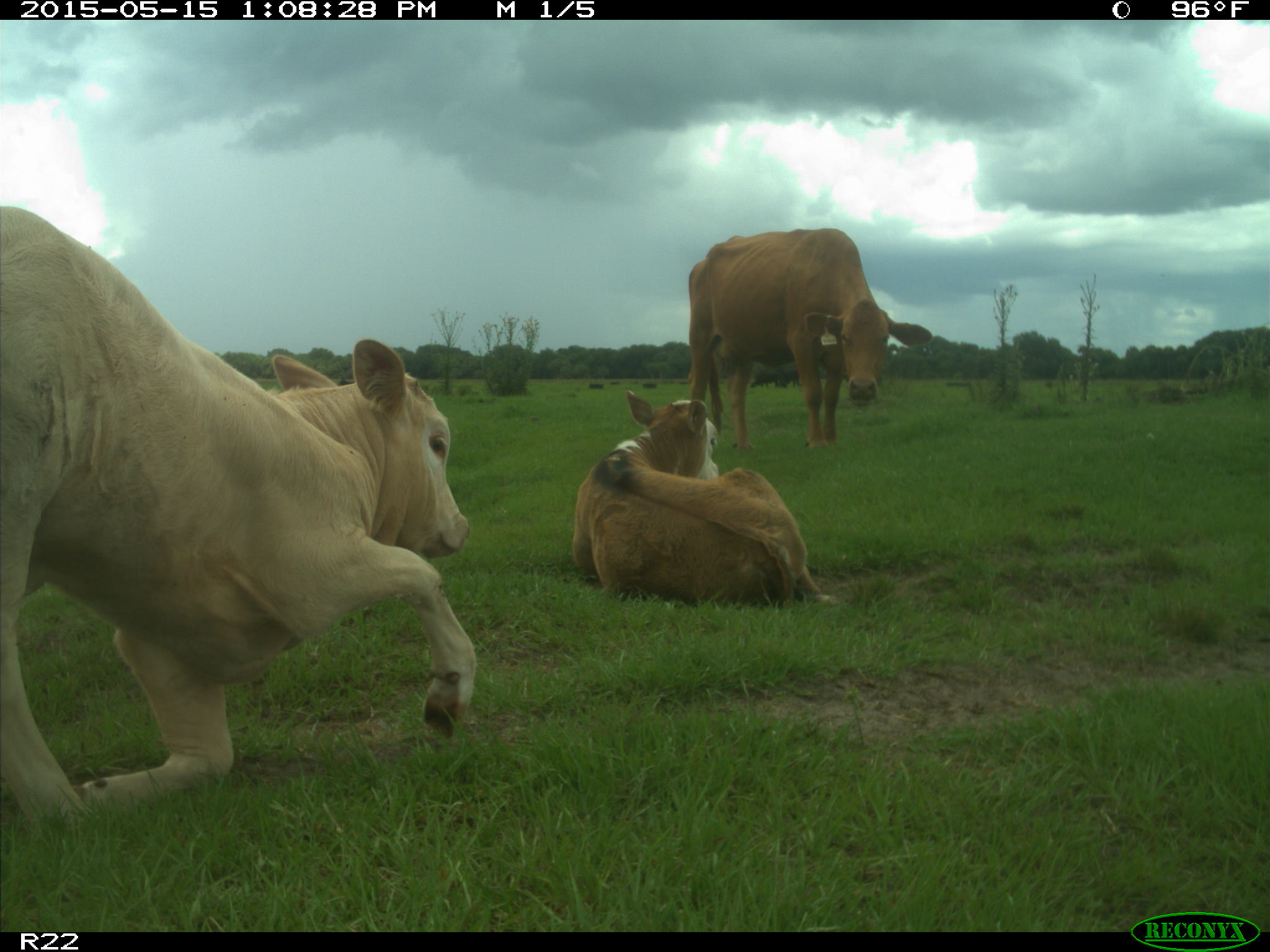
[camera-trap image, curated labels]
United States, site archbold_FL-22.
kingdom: Animalia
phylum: Chordata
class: Mammalia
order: Artiodactyla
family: Bovidae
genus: Bos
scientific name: Bos taurus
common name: domestic cow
Bos taurus (domestic cow).